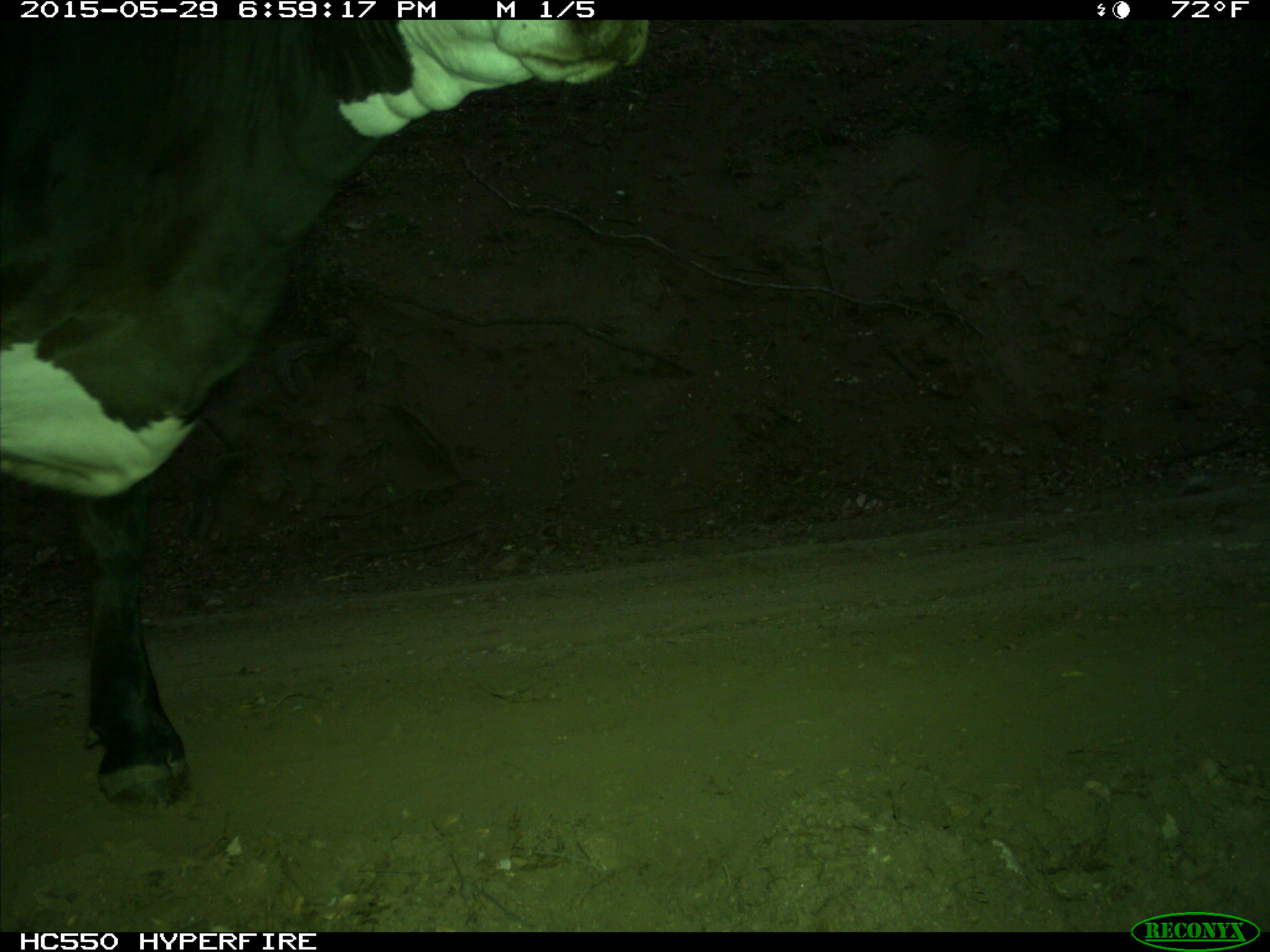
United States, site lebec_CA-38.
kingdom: Animalia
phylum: Chordata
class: Mammalia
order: Artiodactyla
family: Bovidae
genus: Bos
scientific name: Bos taurus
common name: domestic cow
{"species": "Bos taurus (domestic cow)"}